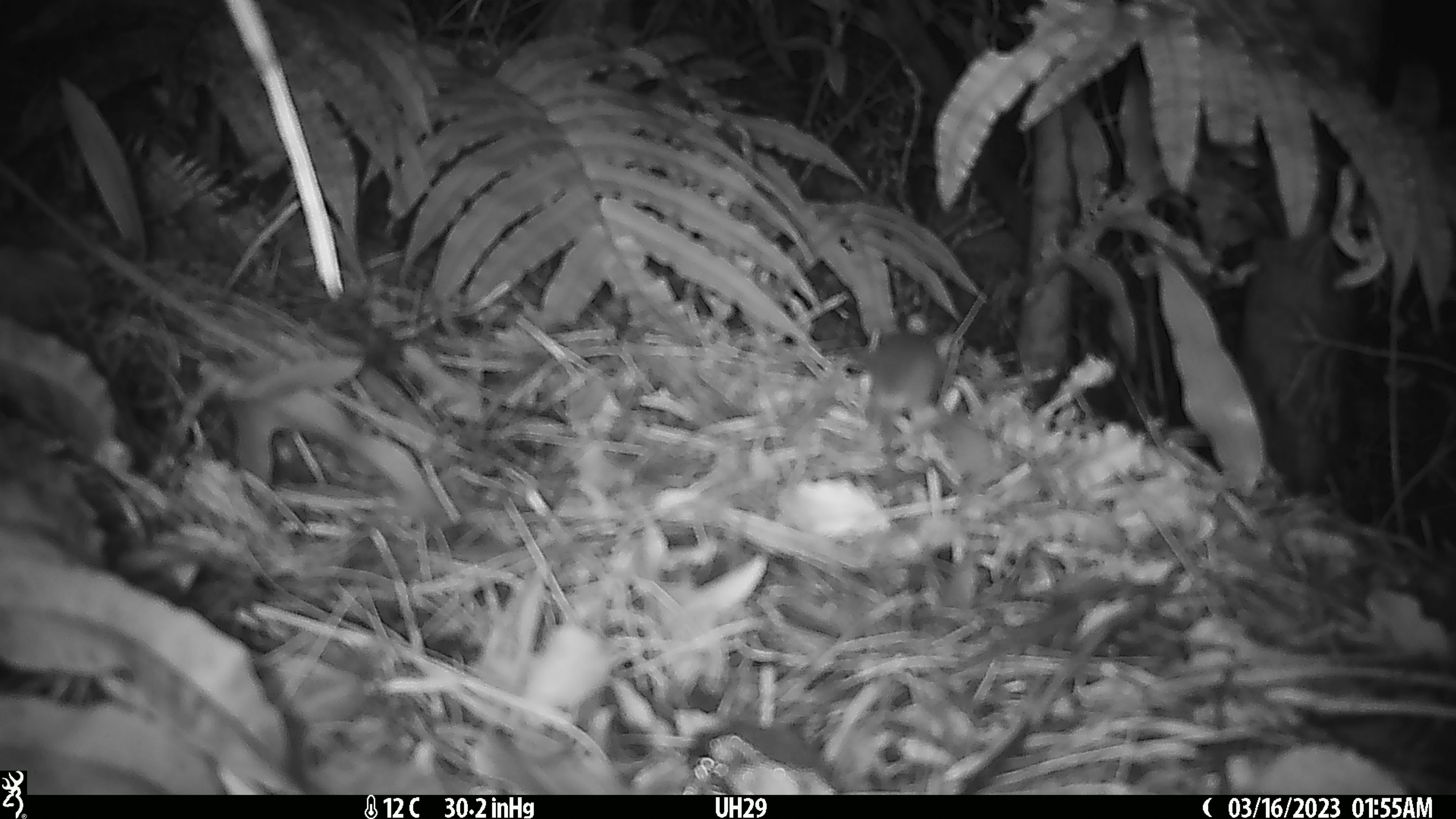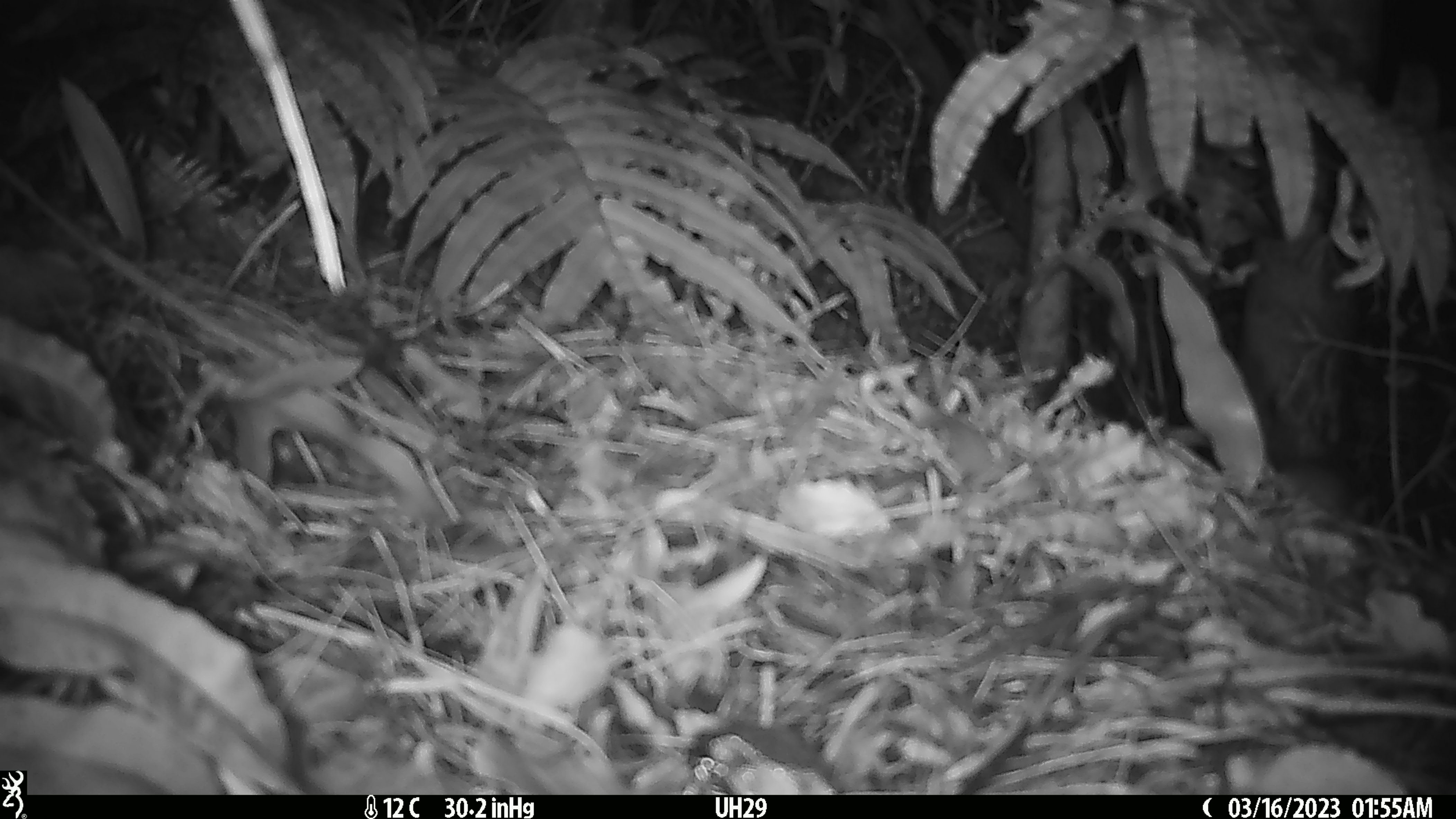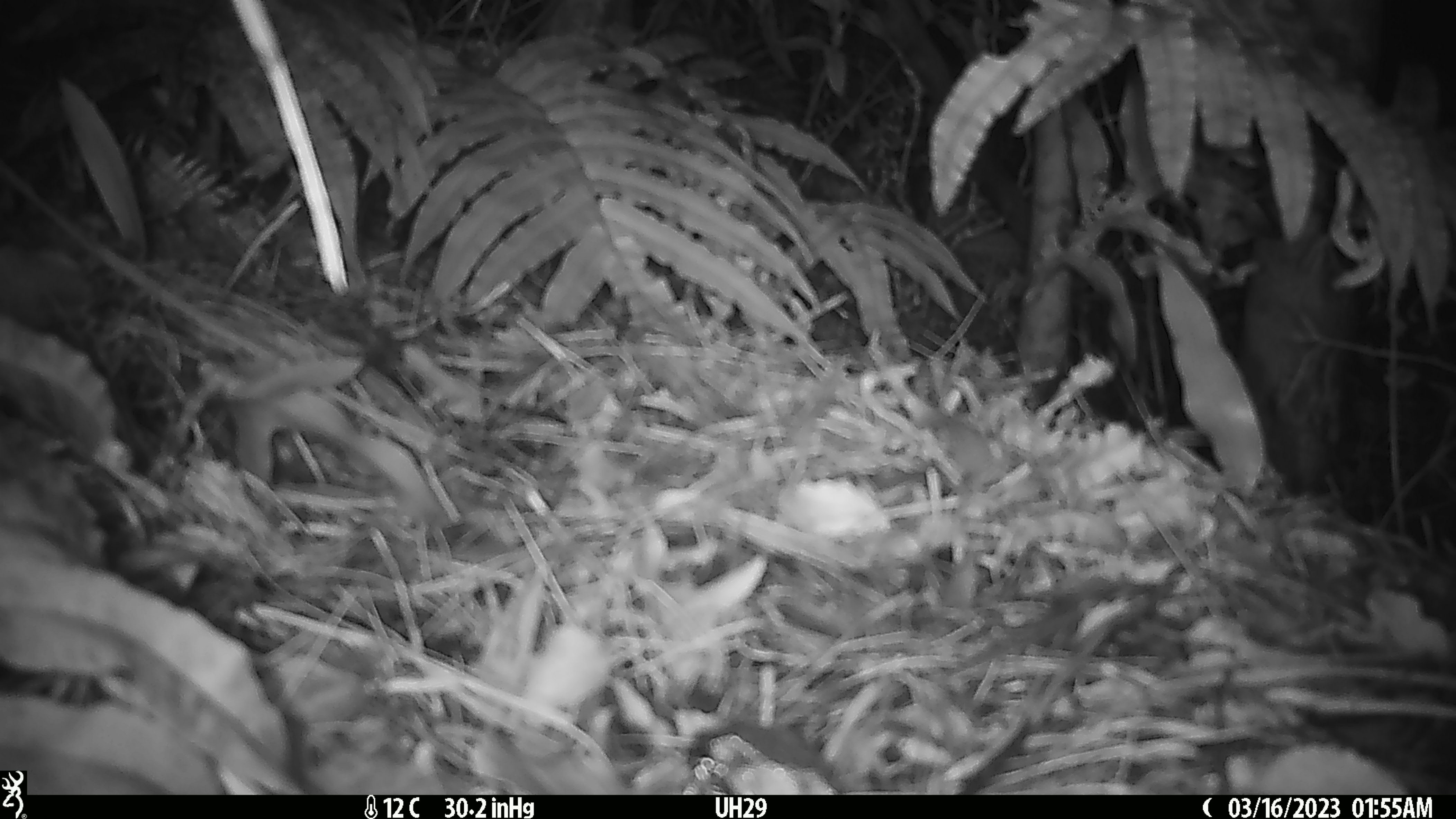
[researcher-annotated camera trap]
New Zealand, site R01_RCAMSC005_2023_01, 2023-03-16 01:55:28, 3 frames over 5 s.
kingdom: Animalia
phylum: Chordata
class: Mammalia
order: Rodentia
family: Muridae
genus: Mus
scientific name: Mus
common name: mouse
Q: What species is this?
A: Mouse (Mus).